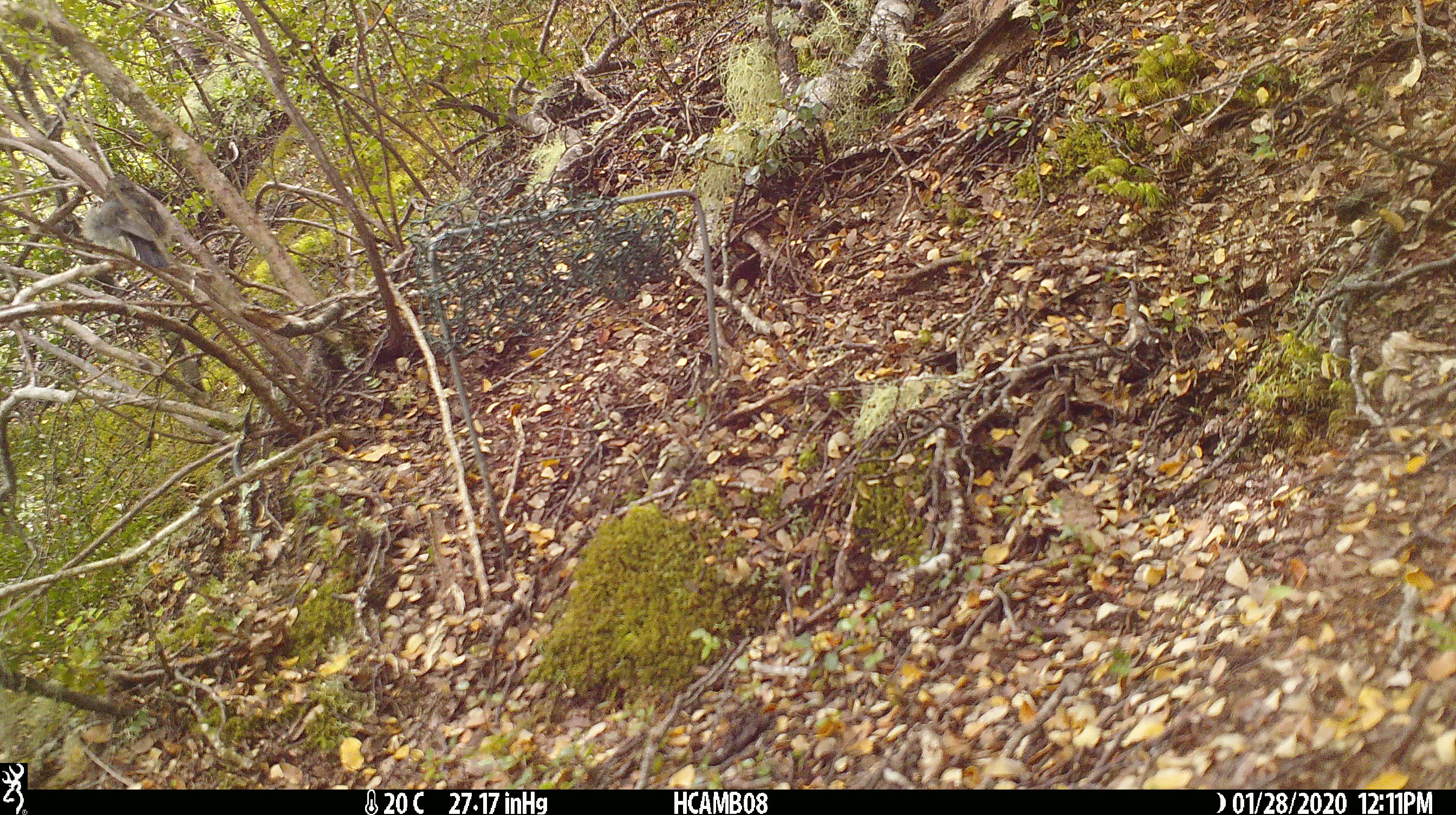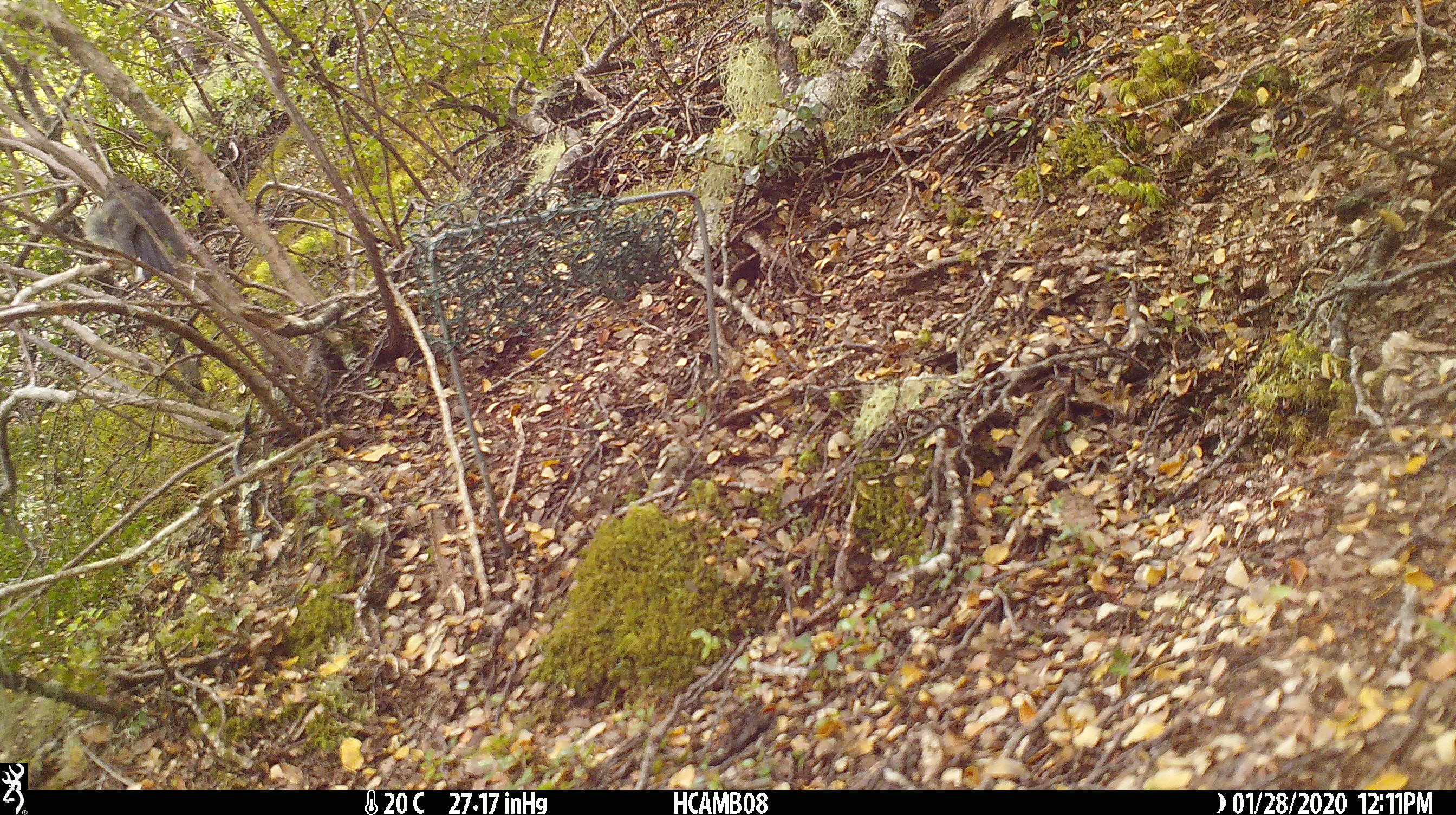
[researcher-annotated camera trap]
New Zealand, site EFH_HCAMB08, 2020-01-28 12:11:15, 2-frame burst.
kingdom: Animalia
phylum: Chordata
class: Aves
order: Passeriformes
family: Petroicidae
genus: Petroica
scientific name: Petroica macrocephala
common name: tomtit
Tomtit (Petroica macrocephala).